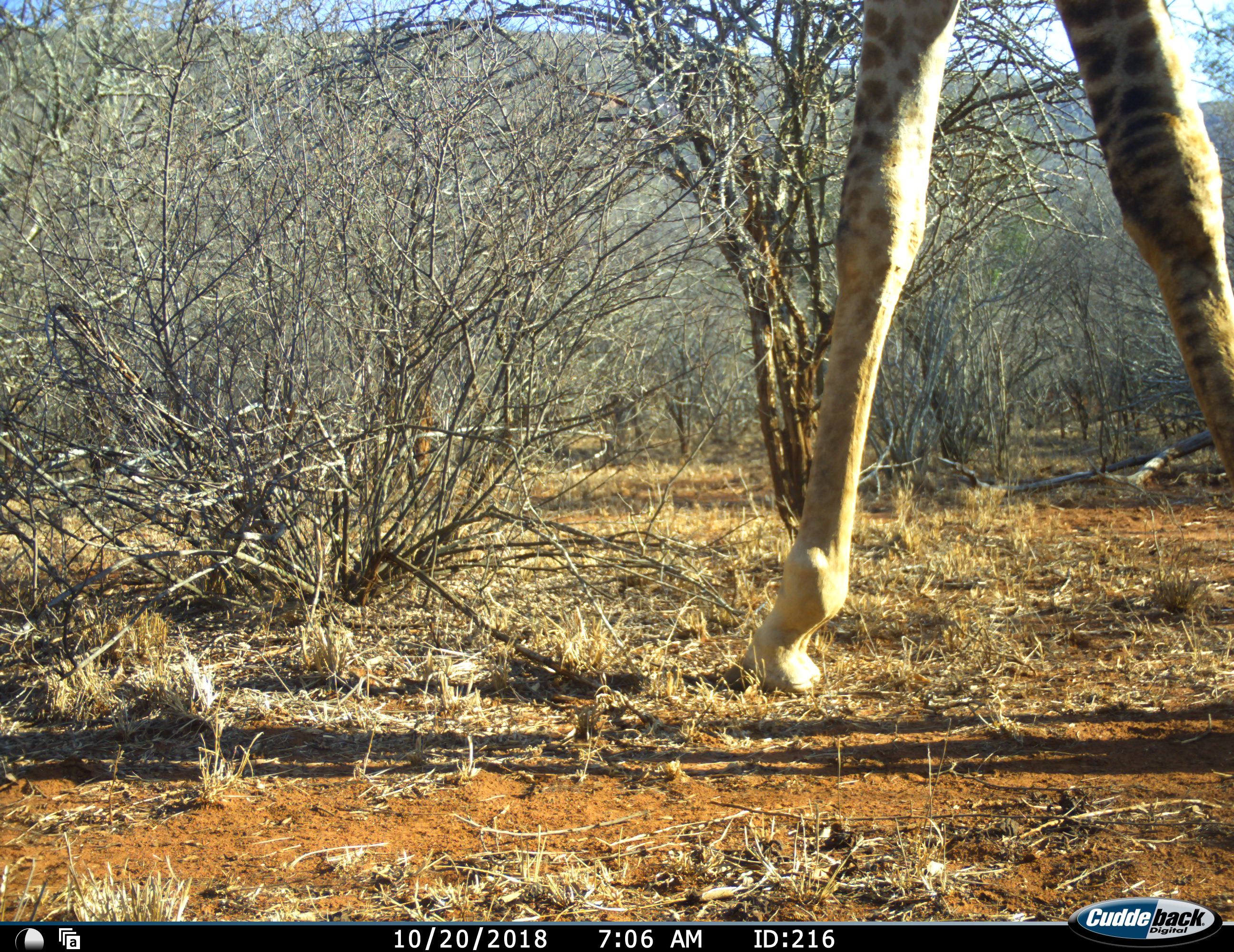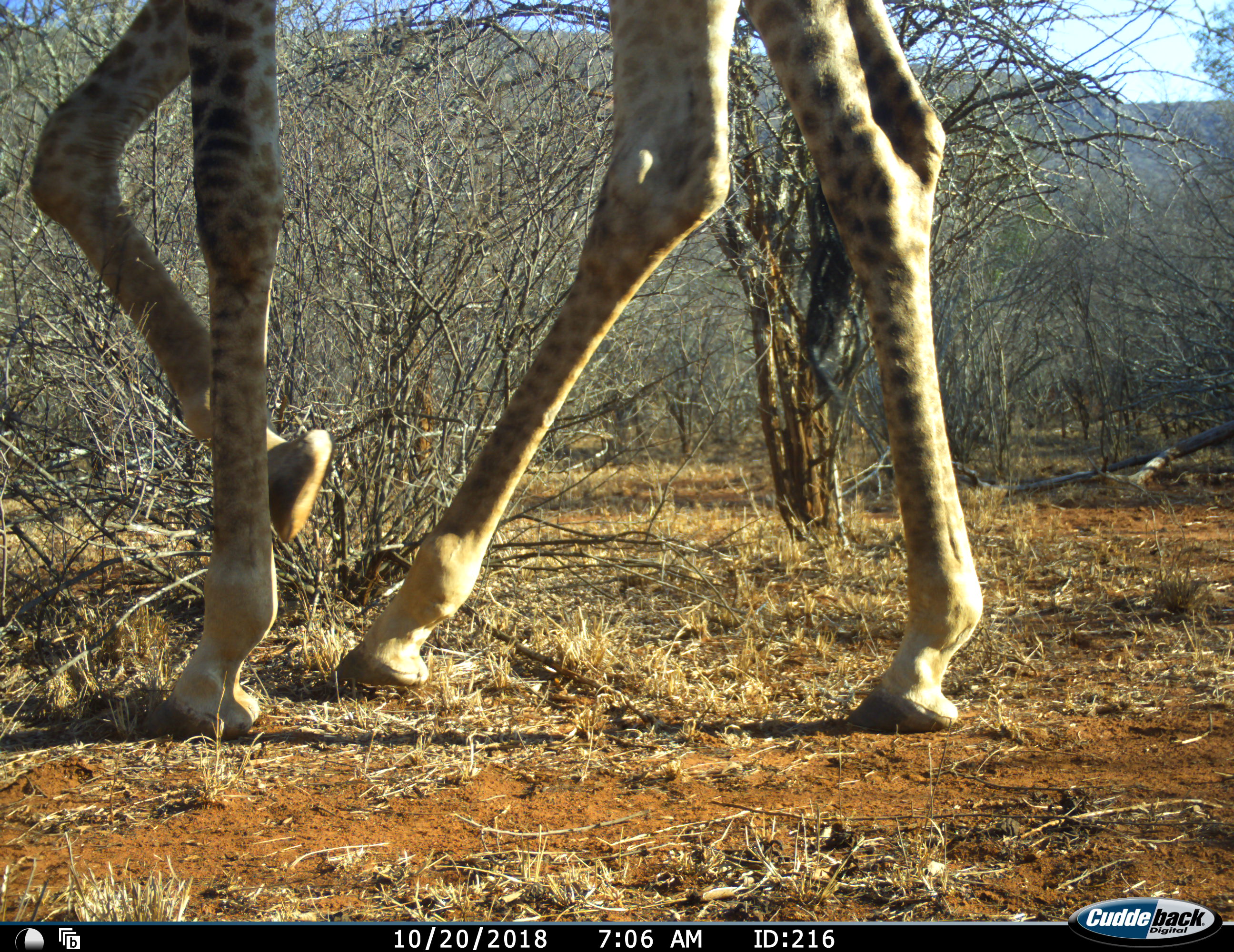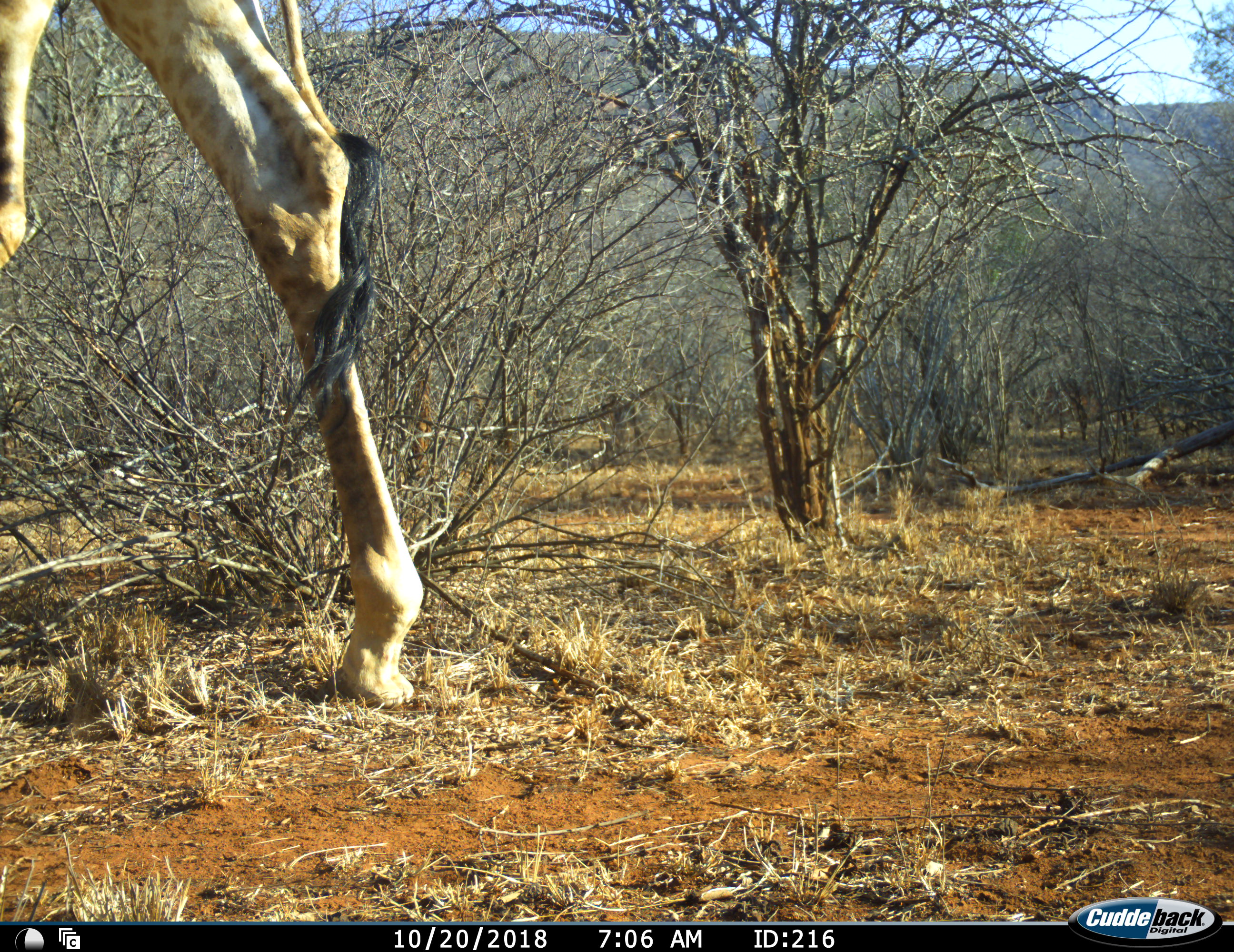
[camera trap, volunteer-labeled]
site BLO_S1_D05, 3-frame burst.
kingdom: Animalia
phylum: Chordata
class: Mammalia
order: Artiodactyla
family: Giraffidae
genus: Giraffa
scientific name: Giraffa camelopardalis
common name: giraffe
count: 1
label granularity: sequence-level